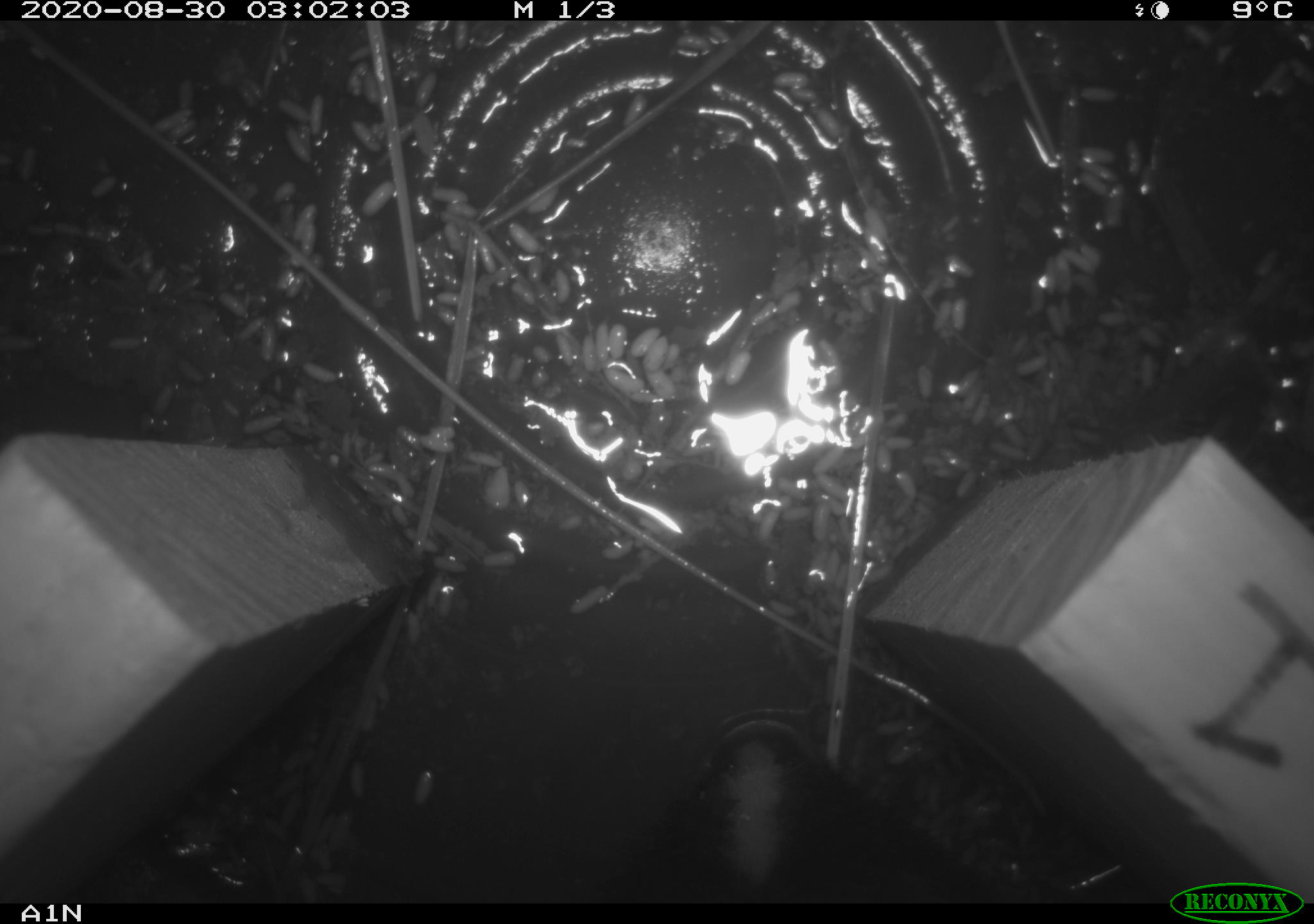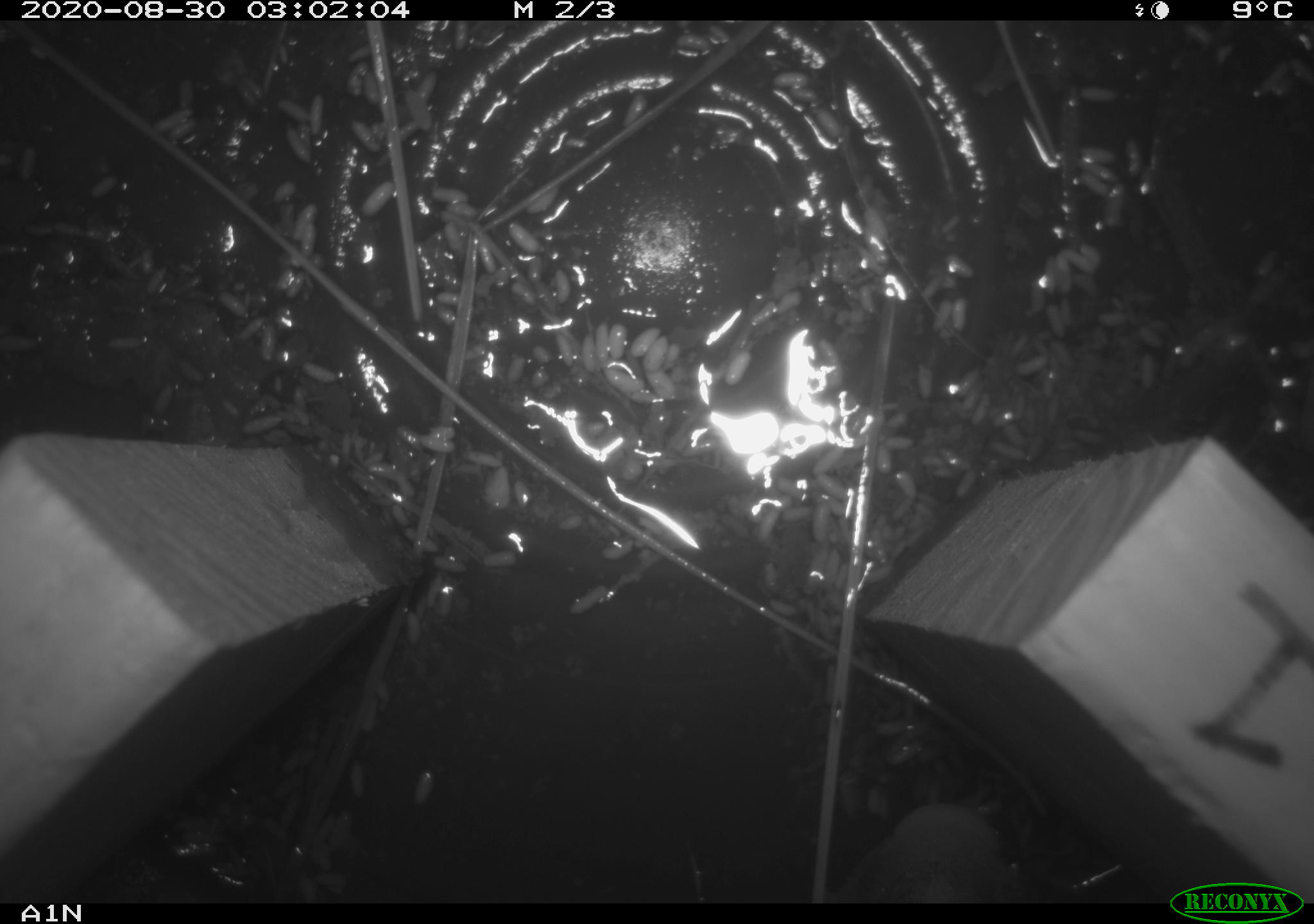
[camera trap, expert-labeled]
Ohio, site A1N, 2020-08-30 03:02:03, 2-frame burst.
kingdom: Animalia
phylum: Chordata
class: Mammalia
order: Carnivora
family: Mephitidae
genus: Mephitis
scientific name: Mephitis mephitis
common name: striped skunk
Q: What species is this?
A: Striped skunk (Mephitis mephitis).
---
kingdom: Animalia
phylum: Chordata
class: Mammalia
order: Rodentia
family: Cricetidae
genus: Microtus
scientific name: Microtus pennsylvanicus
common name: meadow vole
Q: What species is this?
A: Meadow vole (Microtus pennsylvanicus).